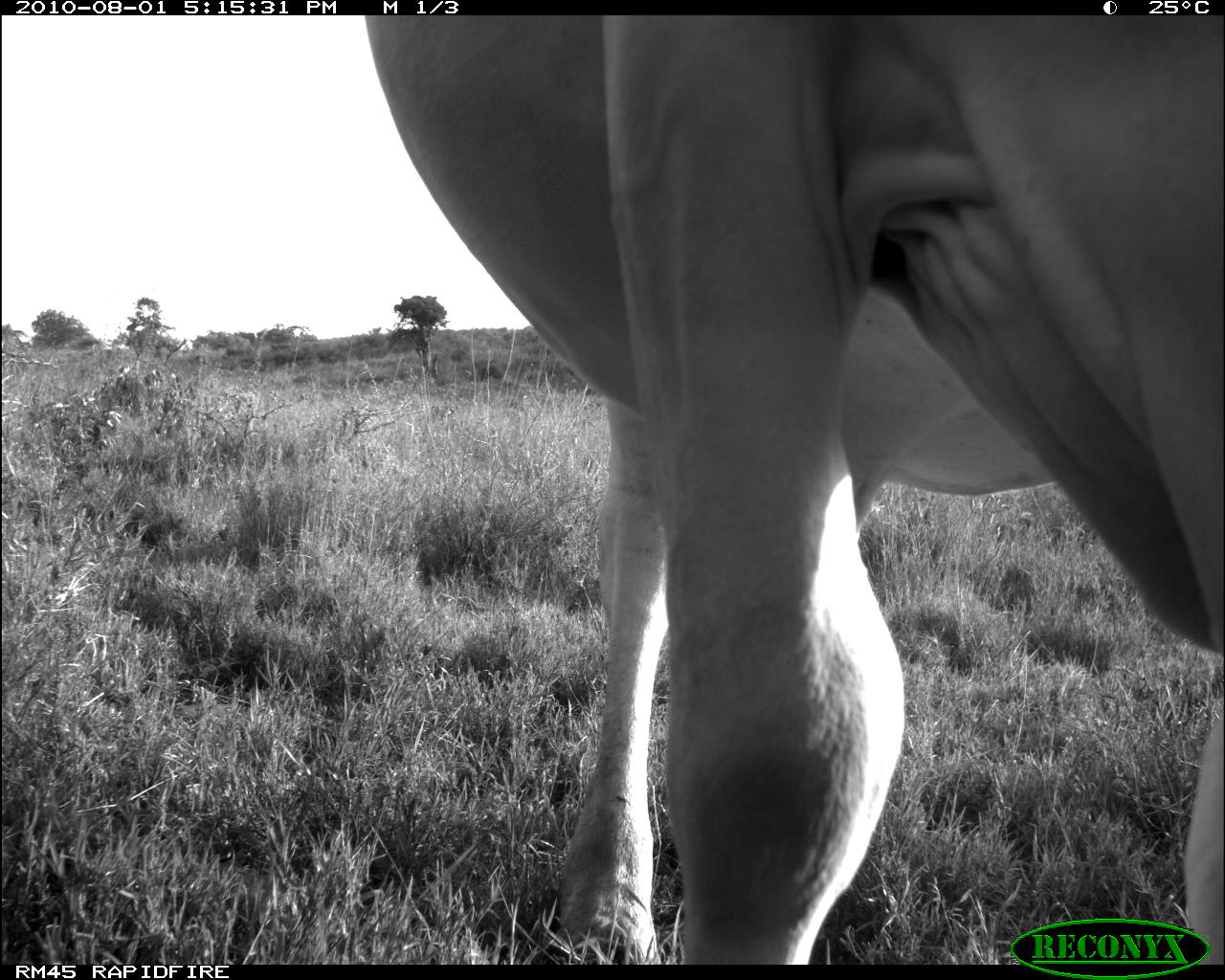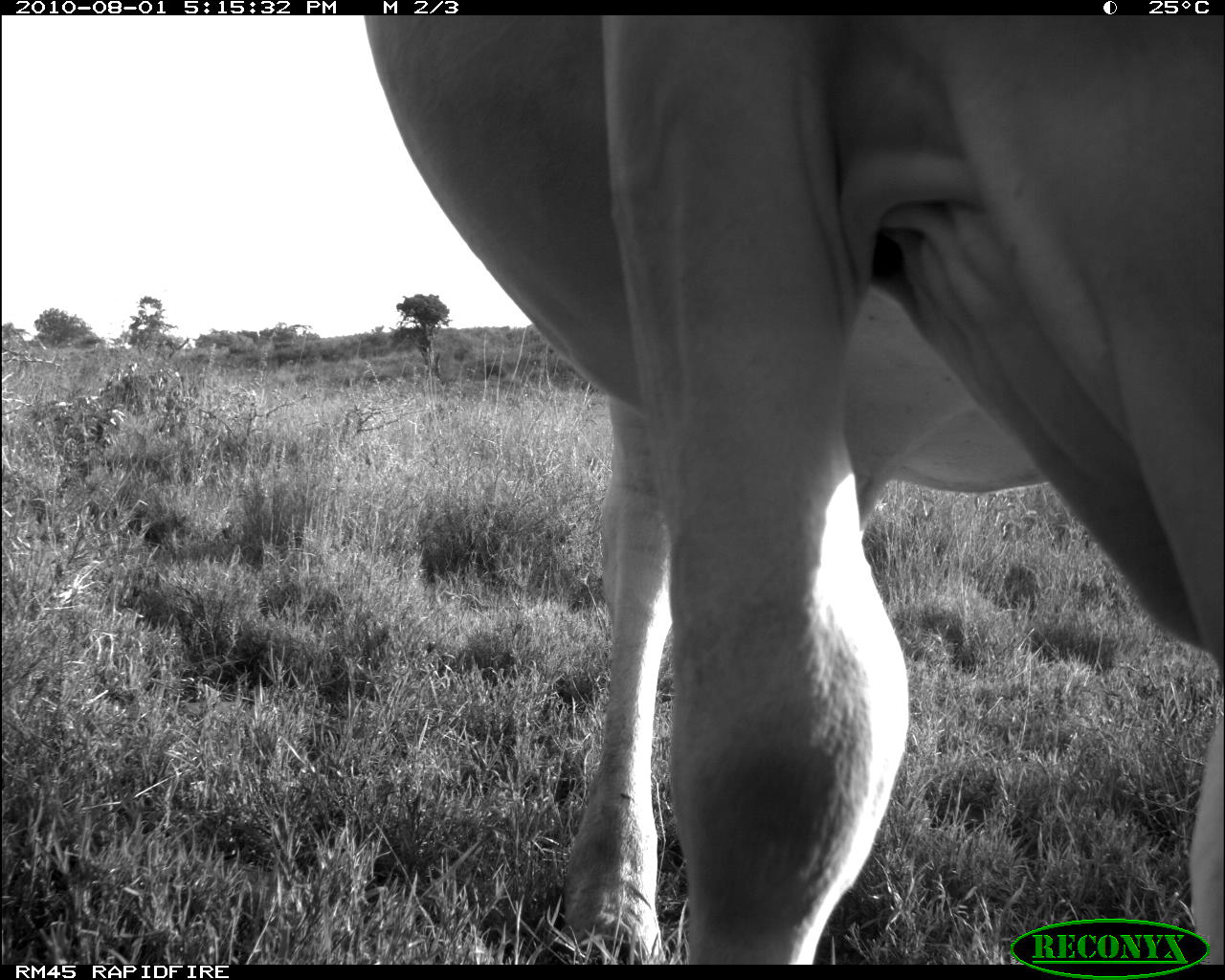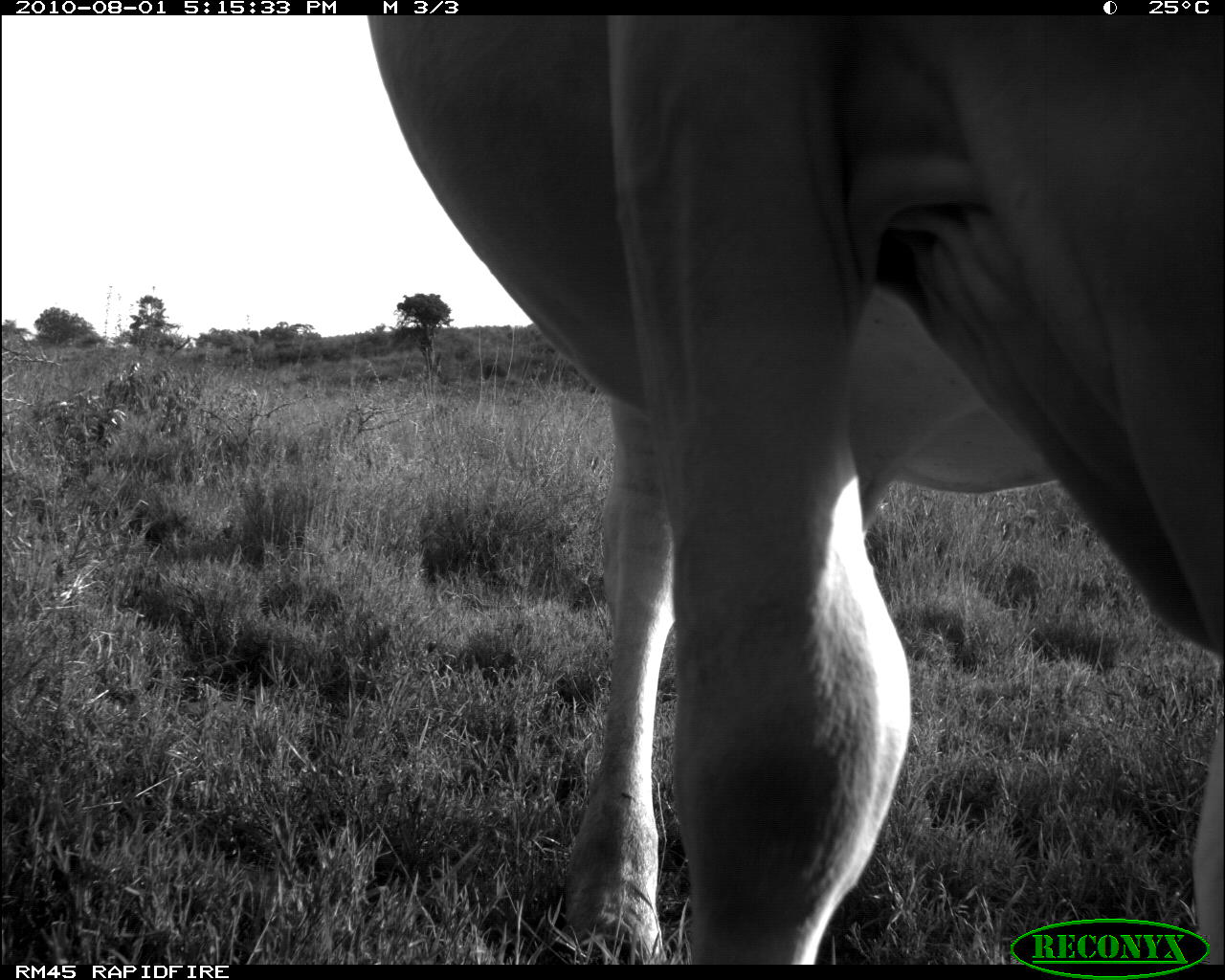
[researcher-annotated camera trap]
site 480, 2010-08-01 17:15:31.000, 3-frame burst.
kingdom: Animalia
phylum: Chordata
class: Mammalia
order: Artiodactyla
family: Bovidae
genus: Bos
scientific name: Bos taurus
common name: domestic cattle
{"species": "Bos taurus (domestic cattle)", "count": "1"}